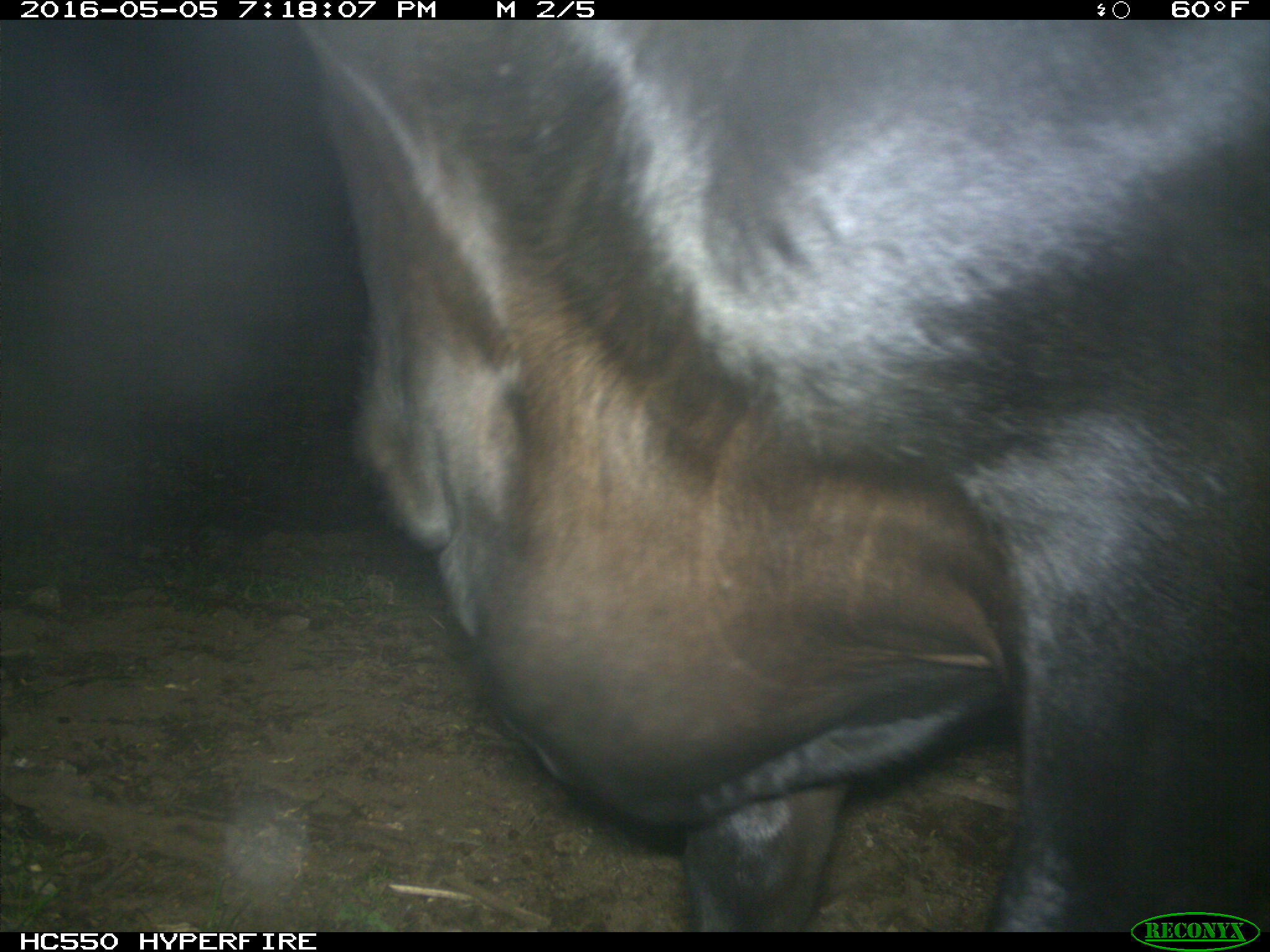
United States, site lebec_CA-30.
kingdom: Animalia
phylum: Chordata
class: Mammalia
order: Artiodactyla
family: Bovidae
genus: Bos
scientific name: Bos taurus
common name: domestic cow